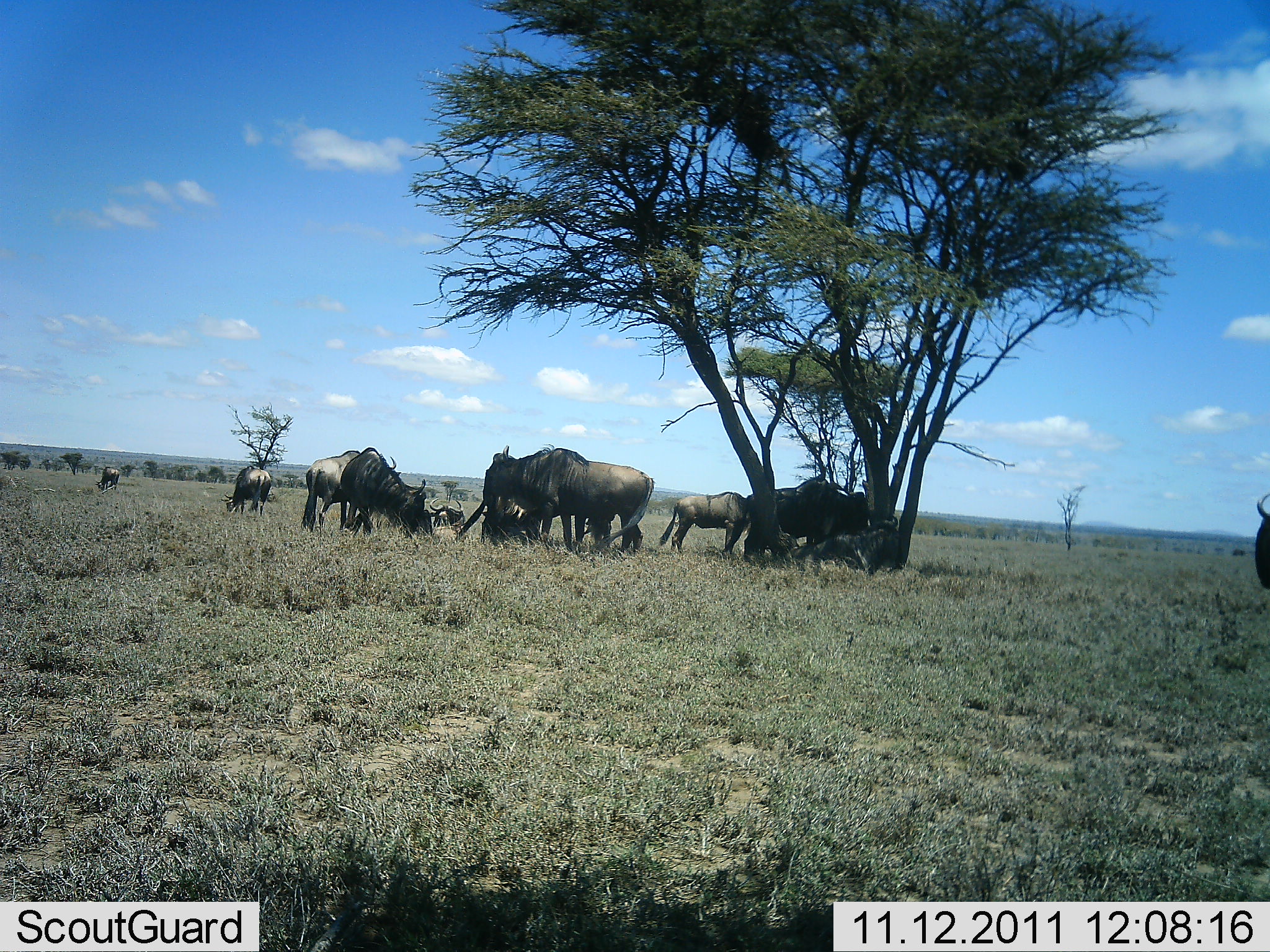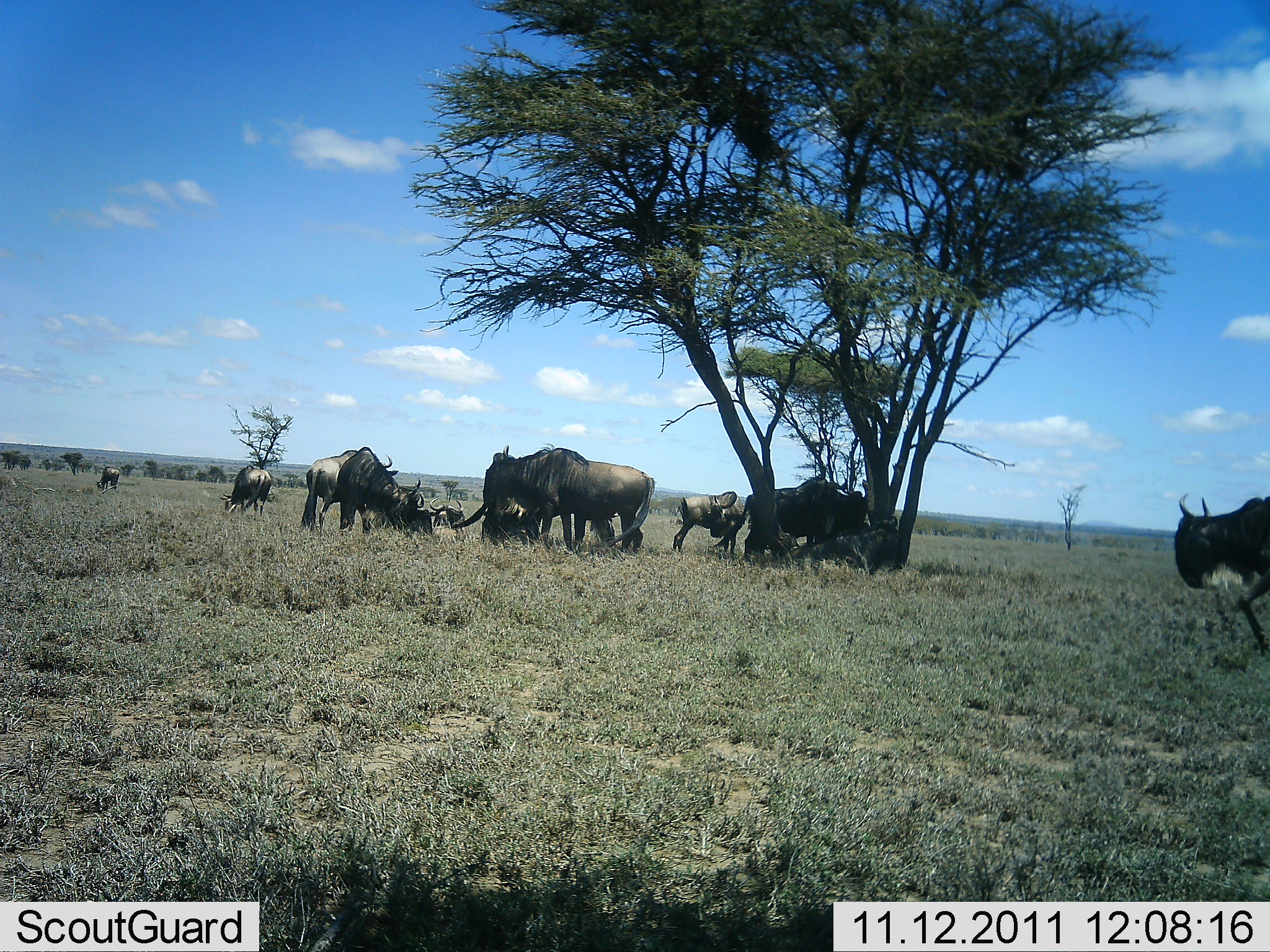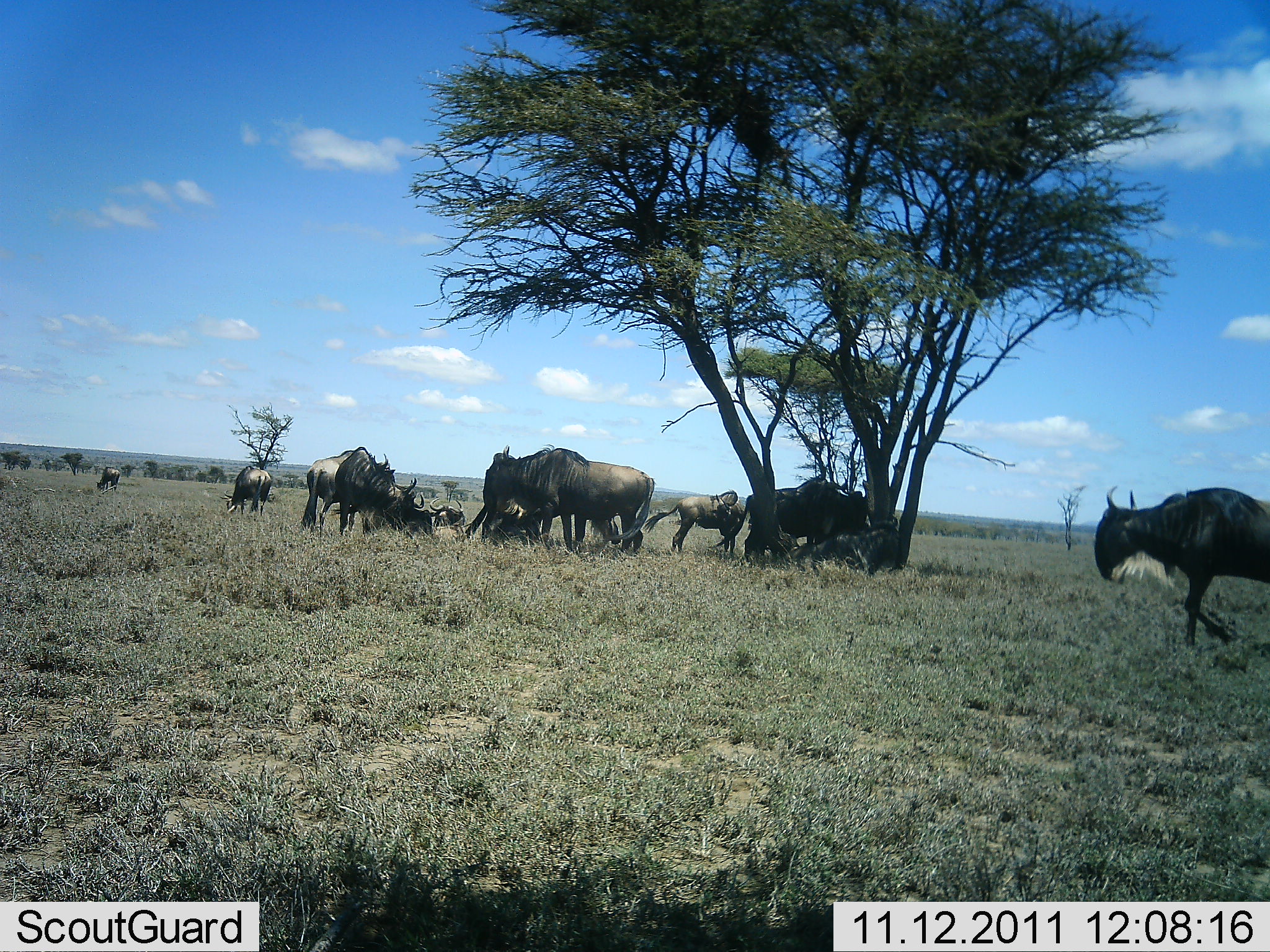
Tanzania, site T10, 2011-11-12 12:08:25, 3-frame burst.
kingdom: Animalia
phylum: Chordata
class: Mammalia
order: Artiodactyla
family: Bovidae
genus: Connochaetes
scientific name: Connochaetes taurinus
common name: blue wildebeest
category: wildebeest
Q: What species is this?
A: Wildebeest (blue wildebeest) (Connochaetes taurinus).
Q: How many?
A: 11-50.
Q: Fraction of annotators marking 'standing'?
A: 71%.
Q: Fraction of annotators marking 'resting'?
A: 79%.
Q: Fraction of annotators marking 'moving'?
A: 71%.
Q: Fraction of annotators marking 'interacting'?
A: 7%.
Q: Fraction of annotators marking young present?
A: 7%.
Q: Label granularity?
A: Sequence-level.